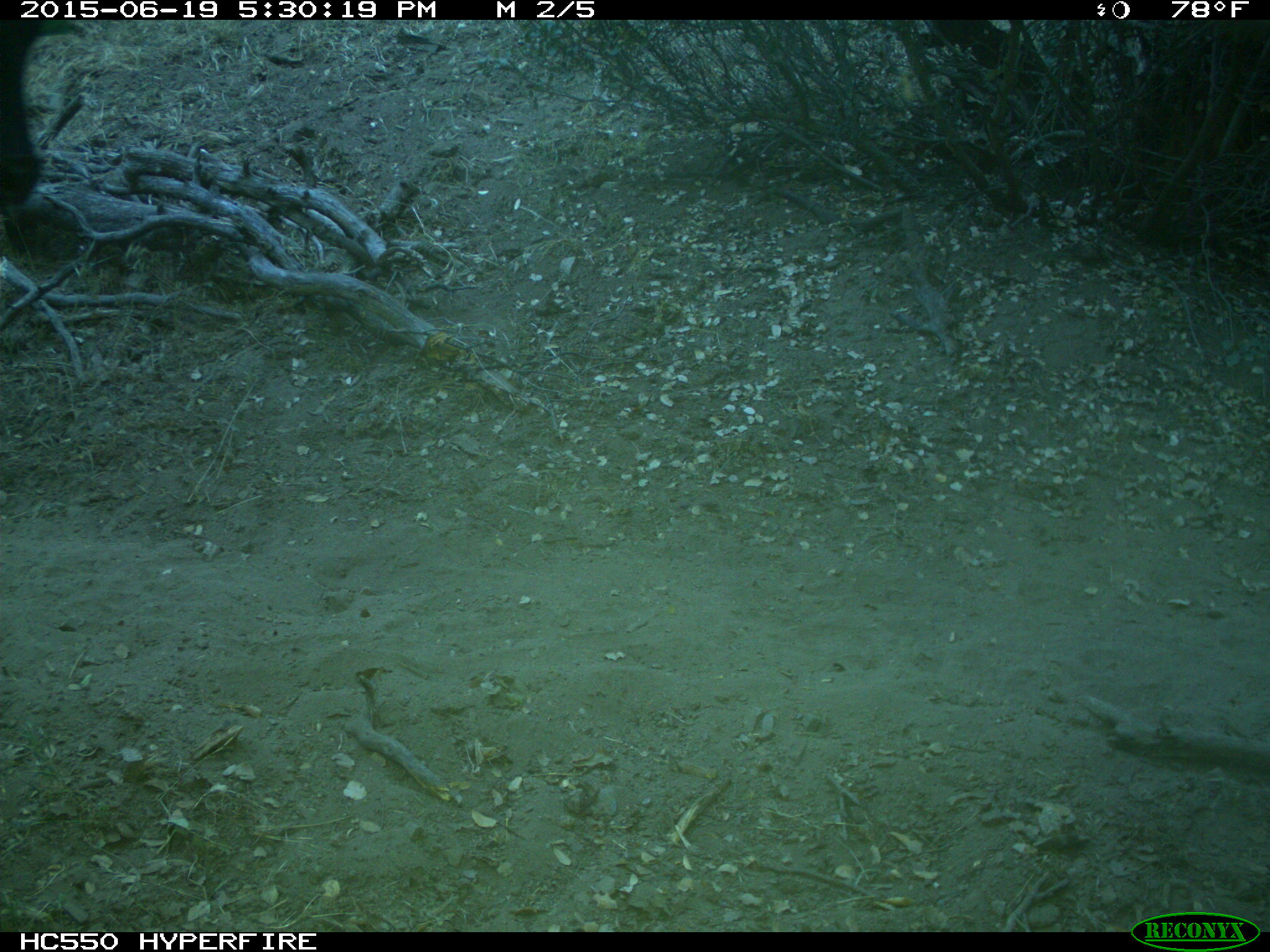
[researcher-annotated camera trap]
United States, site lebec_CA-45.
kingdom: Animalia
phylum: Chordata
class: Mammalia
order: Artiodactyla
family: Bovidae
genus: Bos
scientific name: Bos taurus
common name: domestic cow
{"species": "Bos taurus (domestic cow)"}